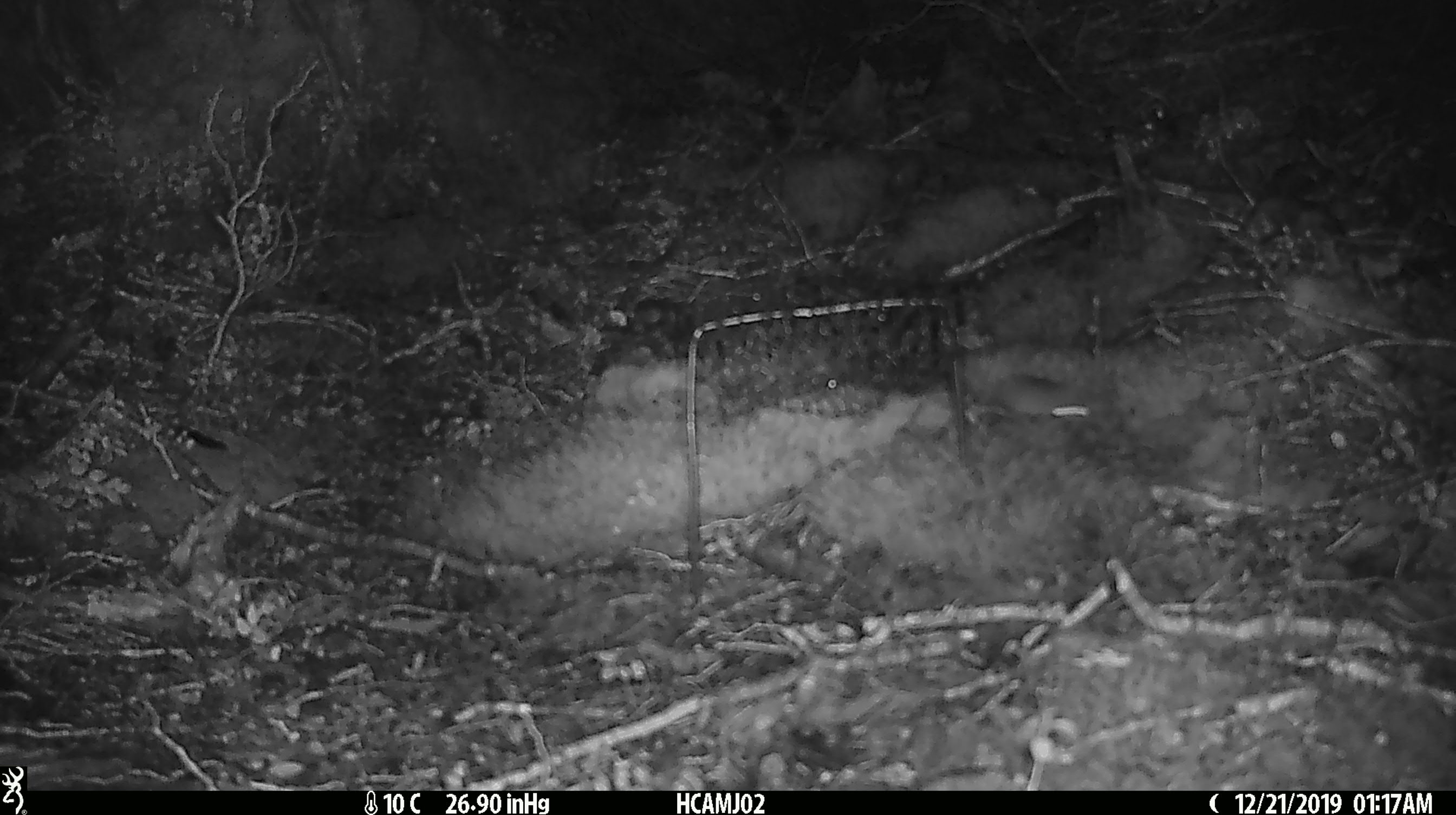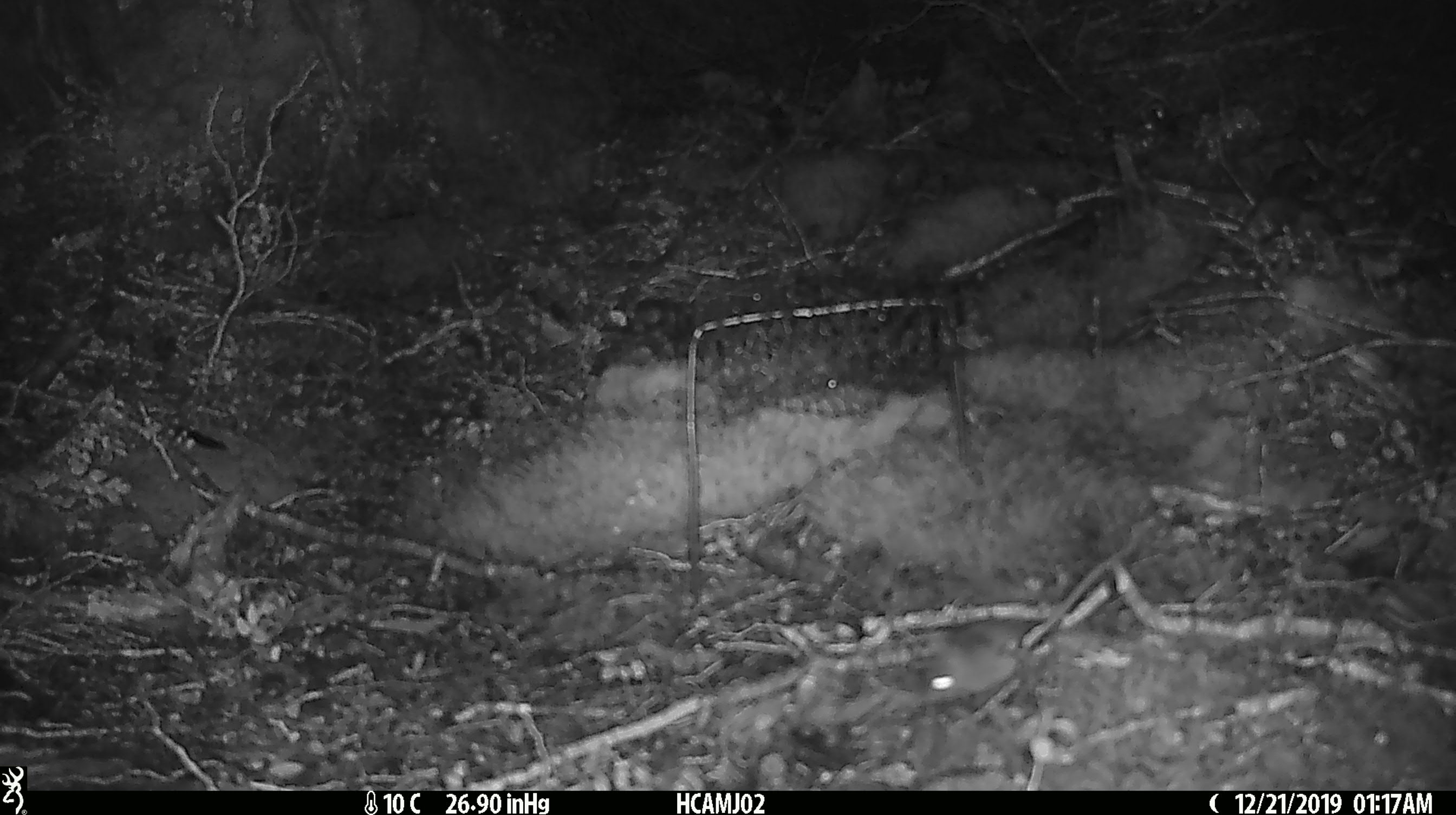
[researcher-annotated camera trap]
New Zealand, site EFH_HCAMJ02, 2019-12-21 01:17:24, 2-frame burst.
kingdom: Animalia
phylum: Chordata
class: Mammalia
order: Rodentia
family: Muridae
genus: Mus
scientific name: Mus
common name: mouse